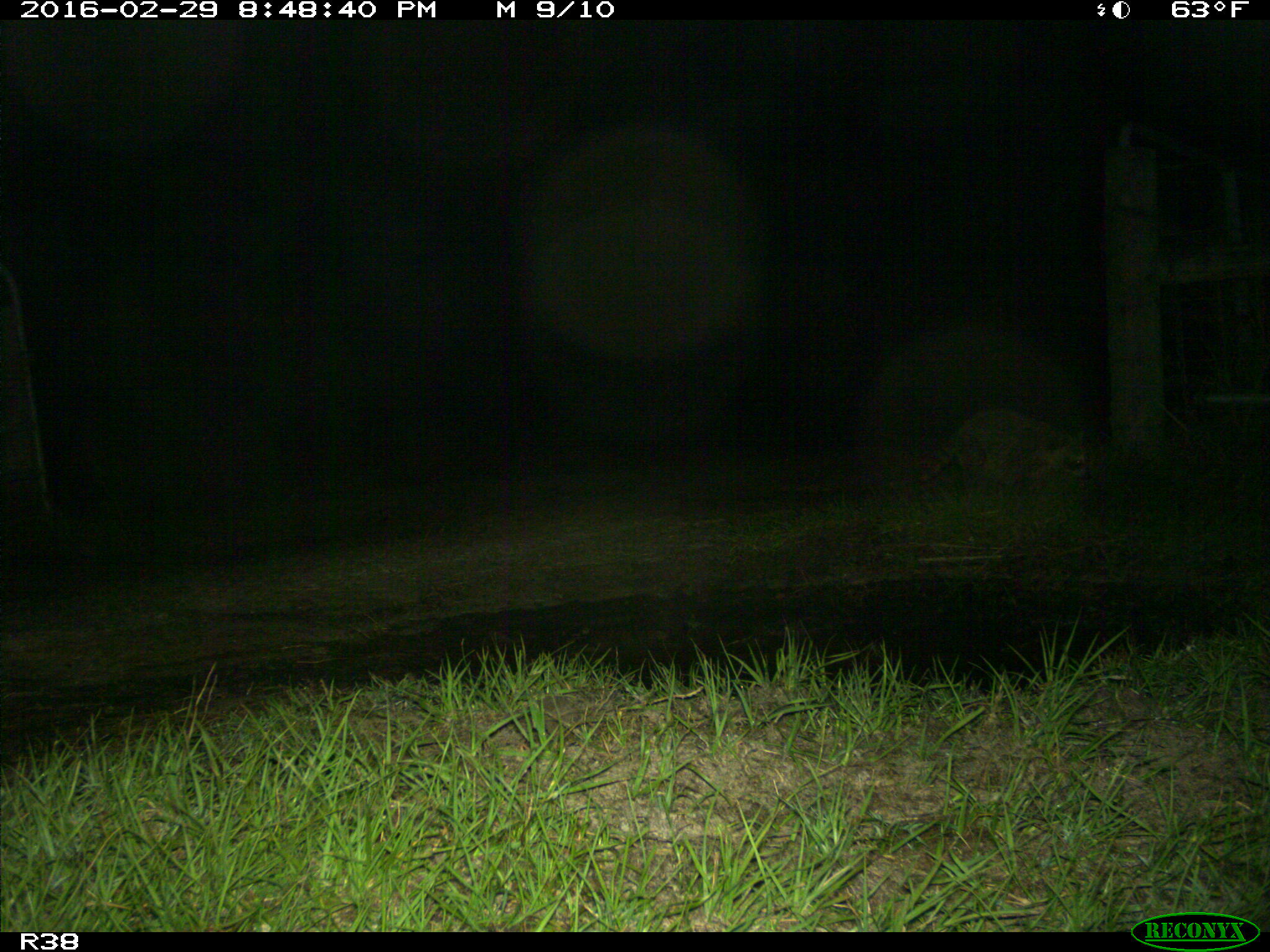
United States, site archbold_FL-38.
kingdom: Animalia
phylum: Chordata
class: Mammalia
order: Carnivora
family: Procyonidae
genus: Procyon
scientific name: Procyon lotor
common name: common raccoon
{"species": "Procyon lotor (common raccoon)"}